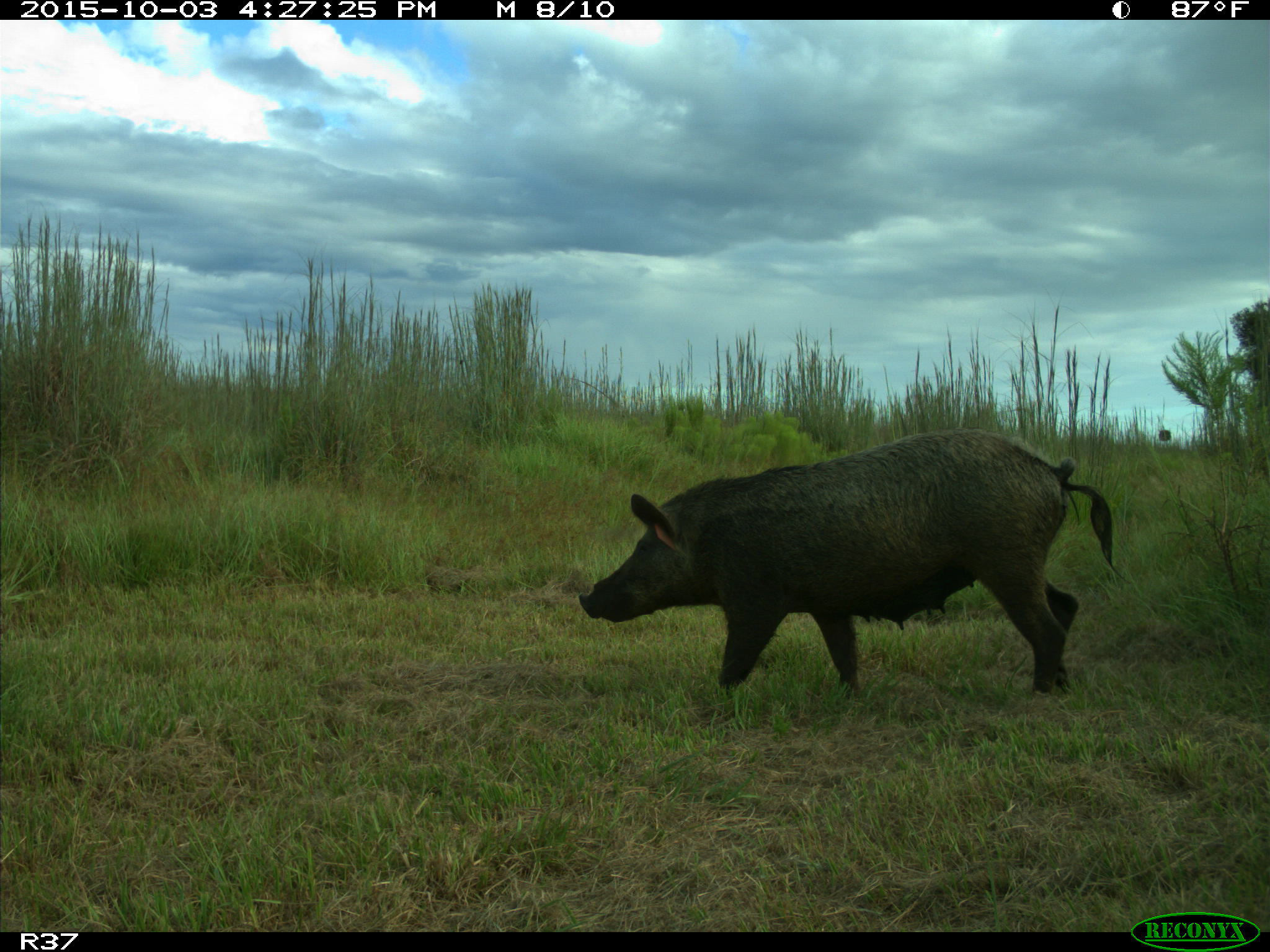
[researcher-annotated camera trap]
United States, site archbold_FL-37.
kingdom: Animalia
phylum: Chordata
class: Mammalia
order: Artiodactyla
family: Suidae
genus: Sus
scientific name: Sus scrofa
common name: wild boar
Sus scrofa (wild boar).